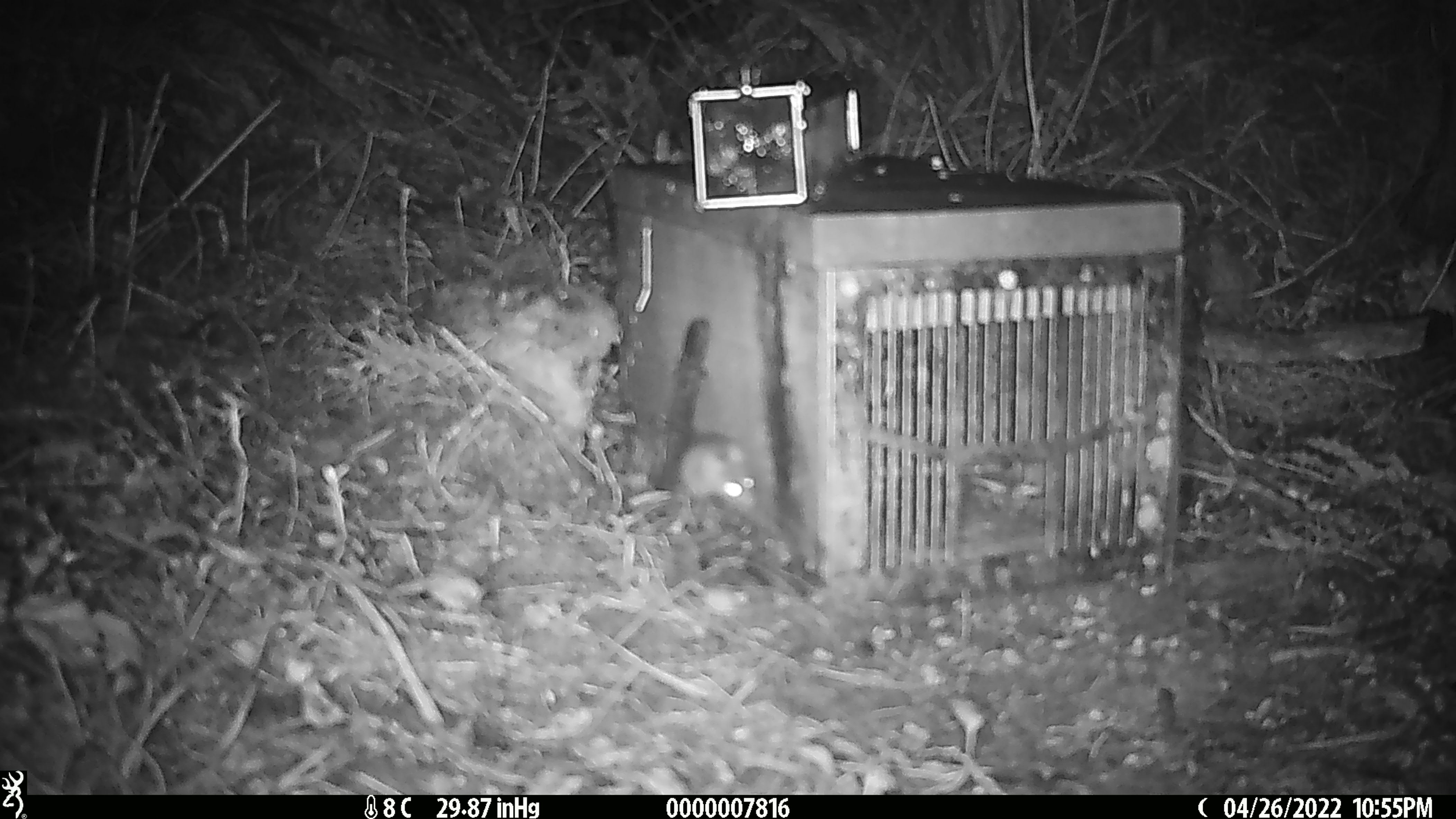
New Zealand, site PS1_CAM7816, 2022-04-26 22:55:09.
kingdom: Animalia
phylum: Chordata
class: Mammalia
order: Rodentia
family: Muridae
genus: Mus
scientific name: Mus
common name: mouse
Mouse (Mus).